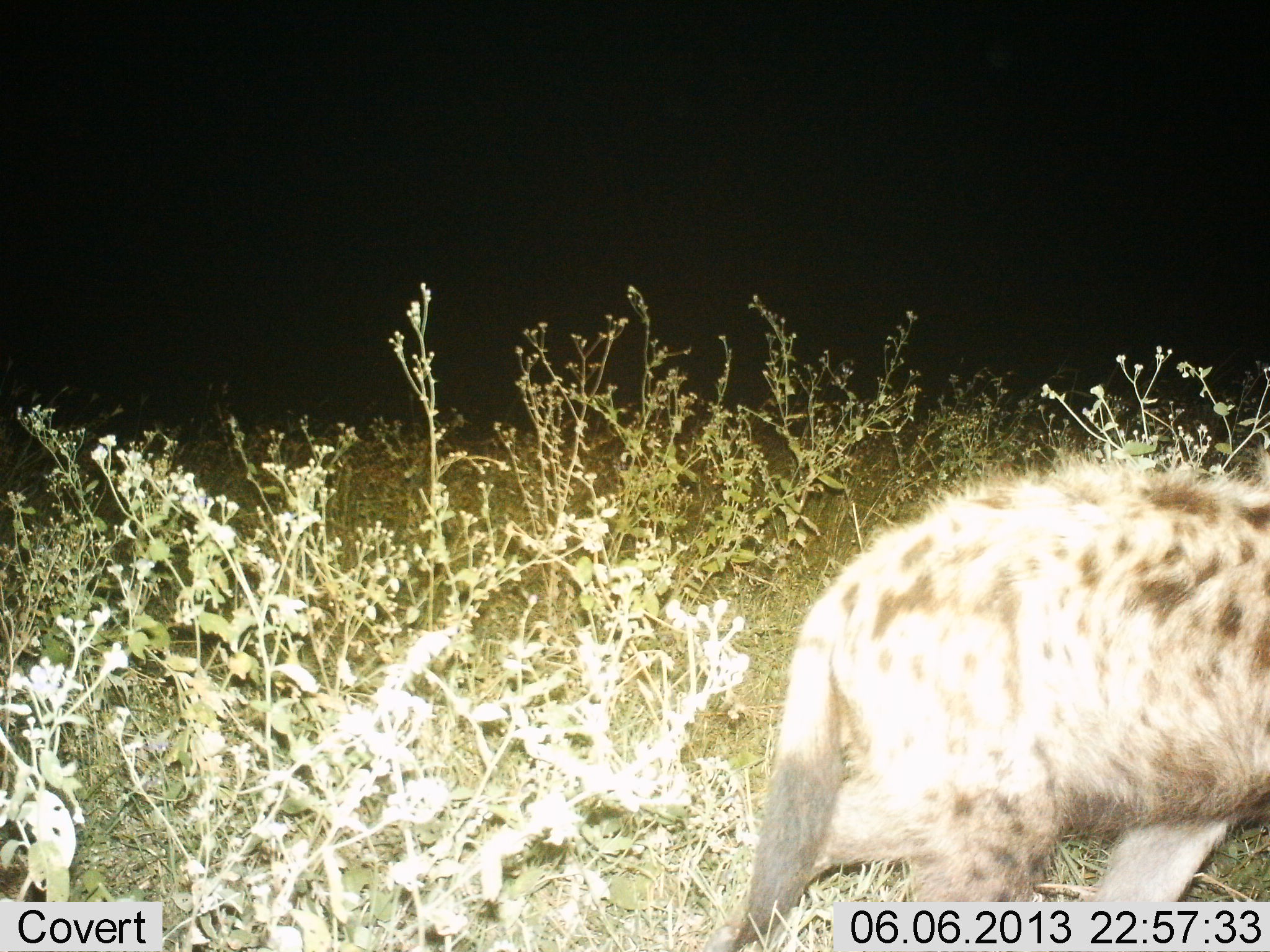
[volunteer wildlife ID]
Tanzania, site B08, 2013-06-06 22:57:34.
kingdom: Animalia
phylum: Chordata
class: Mammalia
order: Carnivora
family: Hyaenidae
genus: Crocuta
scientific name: Crocuta crocuta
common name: spotted hyena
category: hyenaspotted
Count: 1.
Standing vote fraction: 17%.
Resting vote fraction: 0%.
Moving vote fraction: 83%.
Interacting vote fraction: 0%.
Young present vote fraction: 0%.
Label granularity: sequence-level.